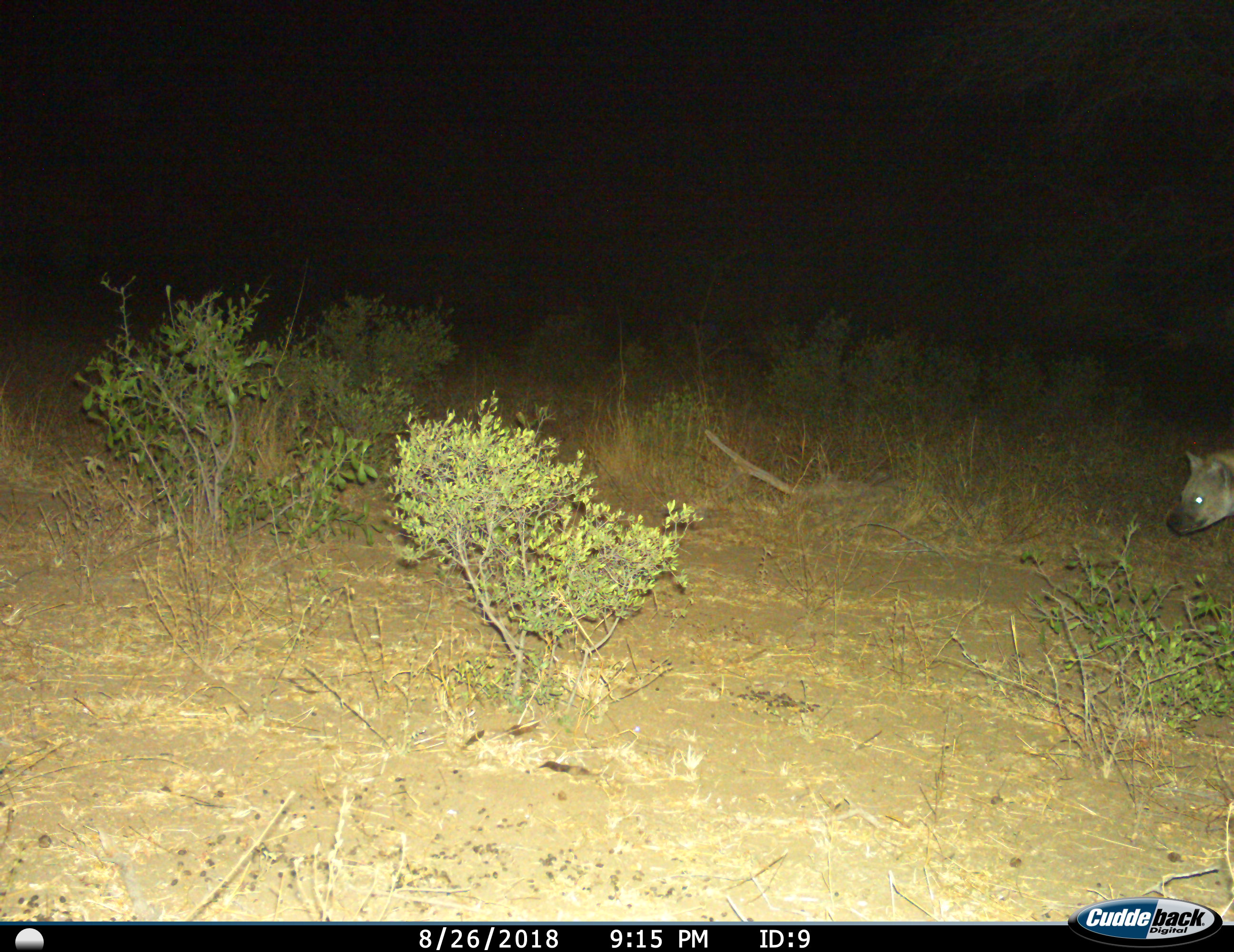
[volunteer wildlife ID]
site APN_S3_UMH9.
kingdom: Animalia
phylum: Chordata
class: Mammalia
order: Carnivora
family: Hyaenidae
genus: Crocuta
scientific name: Crocuta crocuta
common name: spotted hyena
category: hyenaspotted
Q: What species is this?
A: Hyenaspotted (spotted hyena) (Crocuta crocuta).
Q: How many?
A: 1.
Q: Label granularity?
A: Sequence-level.